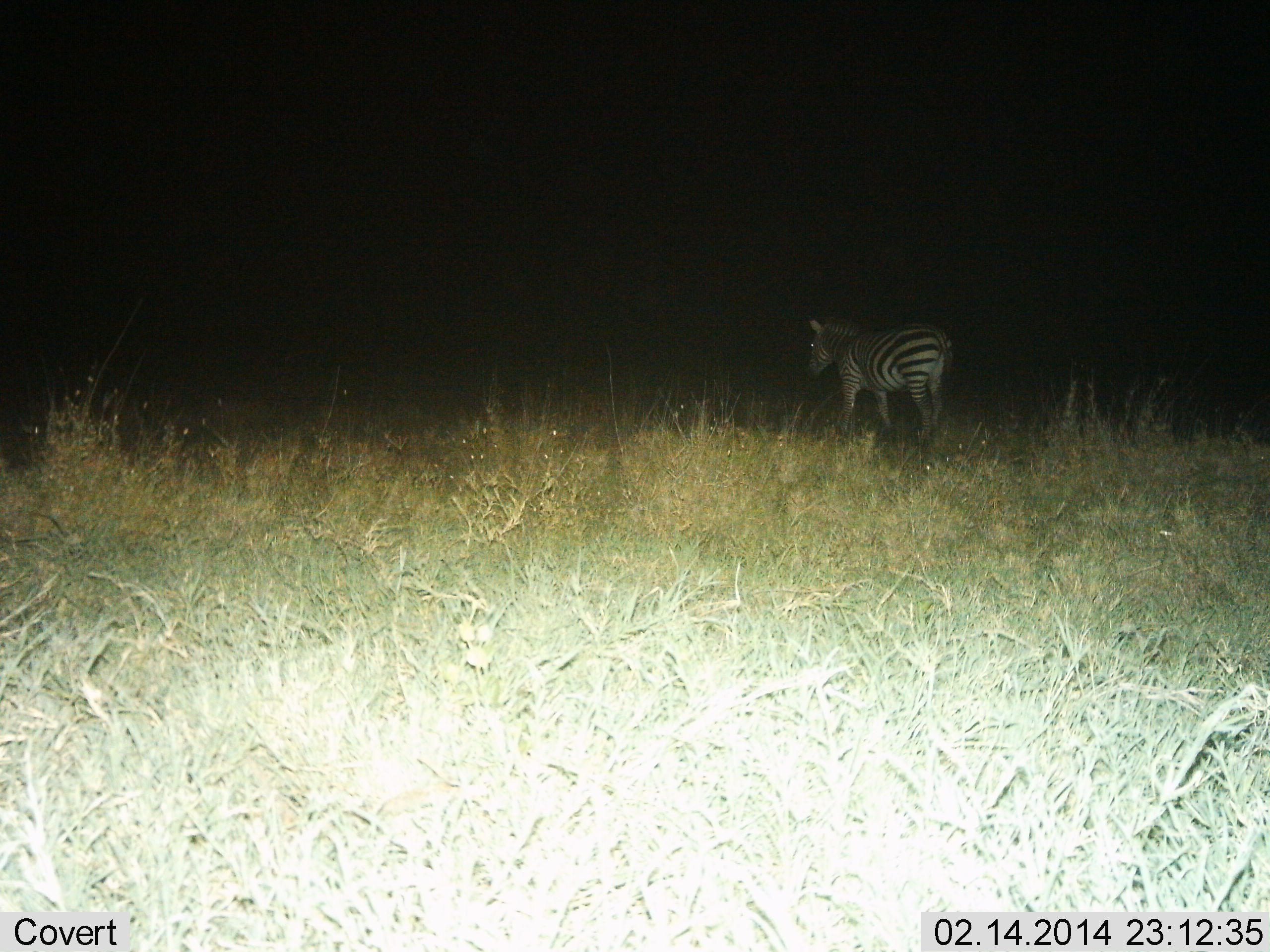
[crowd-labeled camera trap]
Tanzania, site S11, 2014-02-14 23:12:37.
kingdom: Animalia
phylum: Chordata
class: Mammalia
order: Perissodactyla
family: Equidae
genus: Equus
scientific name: Equus quagga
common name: plains zebra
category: zebra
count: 1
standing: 74%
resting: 0%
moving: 26%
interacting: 0%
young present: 0%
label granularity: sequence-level